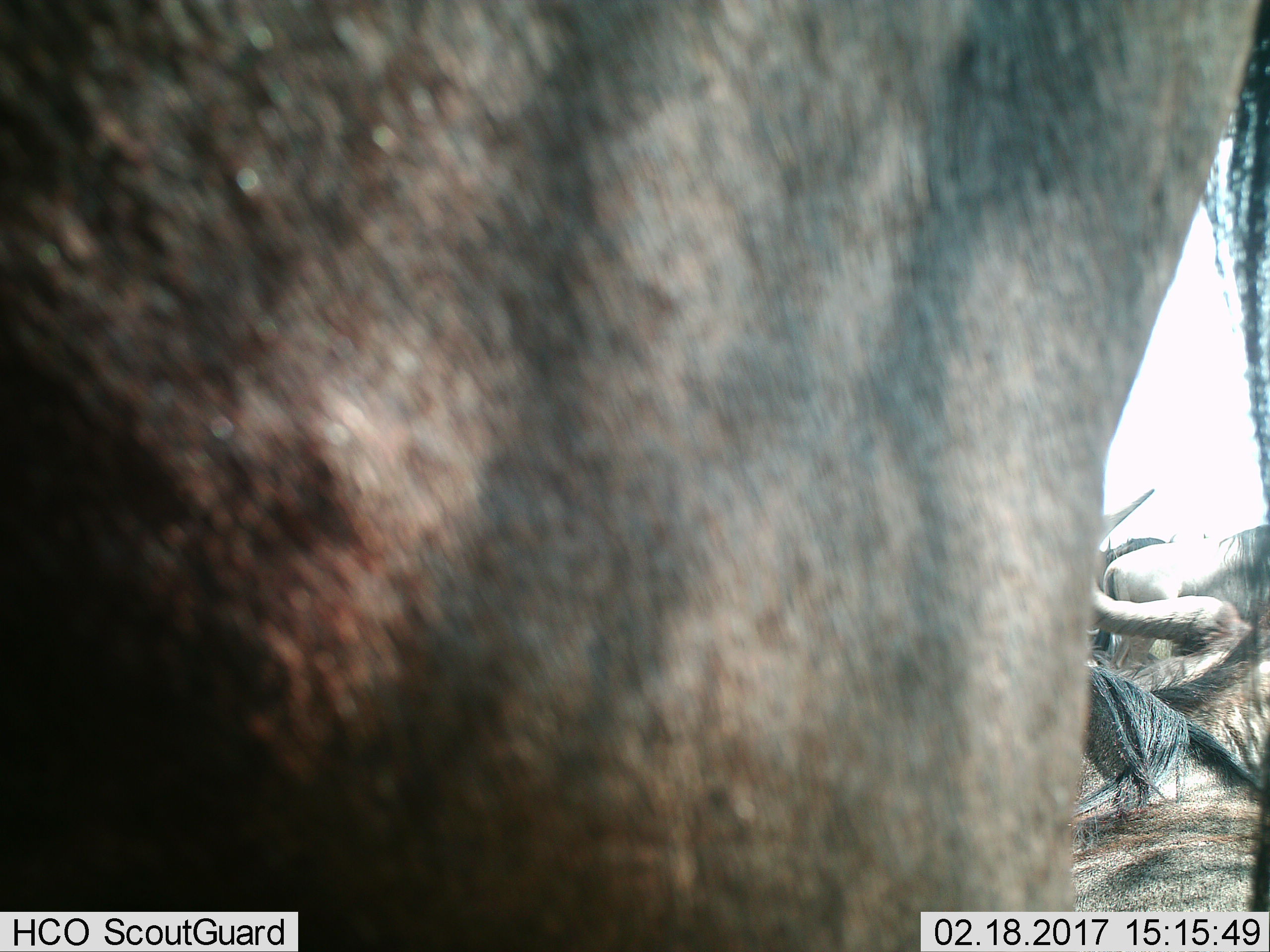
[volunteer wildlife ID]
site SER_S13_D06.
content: unidentified animal